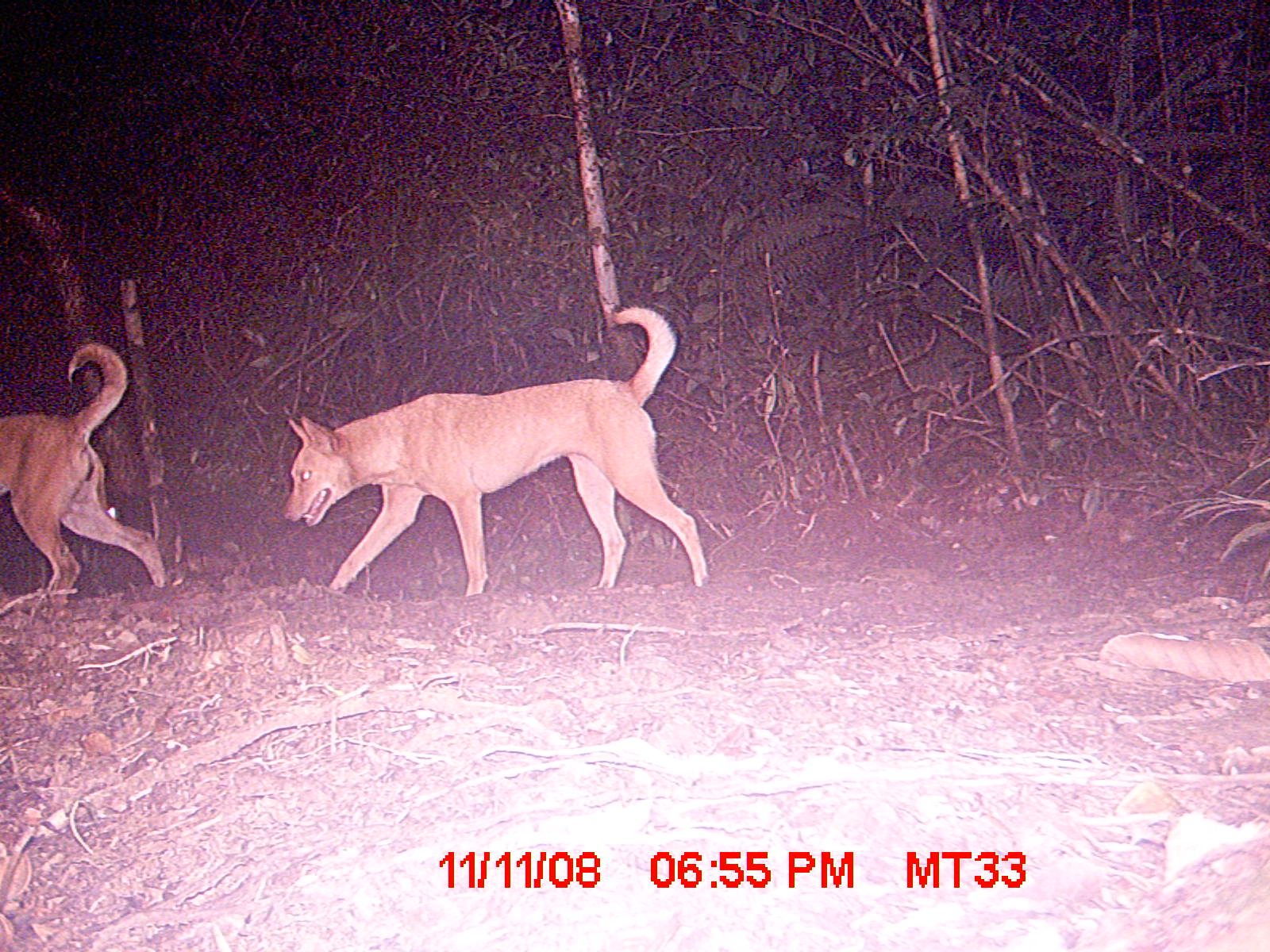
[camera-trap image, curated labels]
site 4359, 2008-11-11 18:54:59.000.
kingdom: Animalia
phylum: Chordata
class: Mammalia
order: Carnivora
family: Canidae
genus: Canis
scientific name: Canis familiaris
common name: domestic dog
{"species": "Canis familiaris (domestic dog)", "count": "2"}